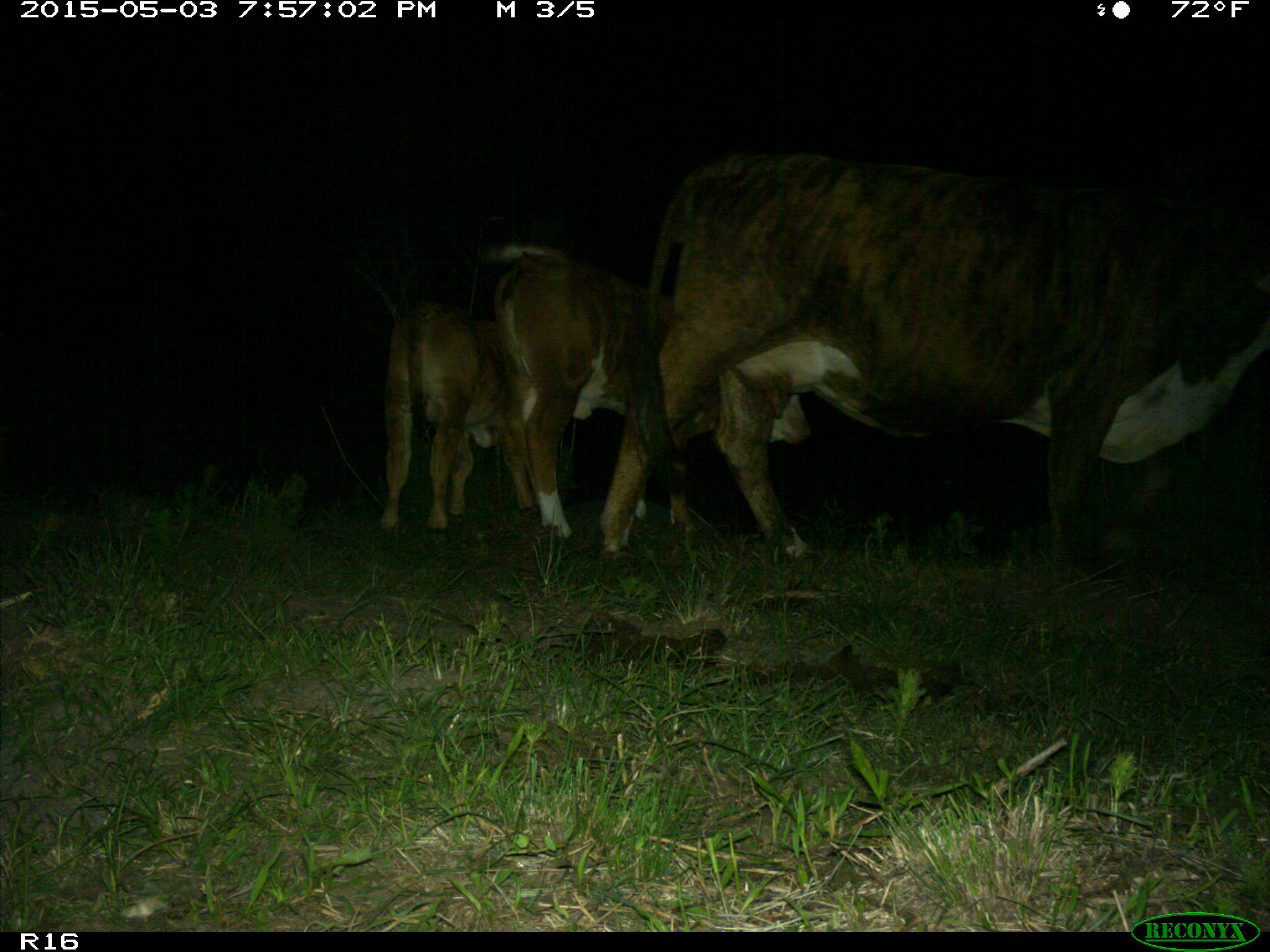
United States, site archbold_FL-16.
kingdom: Animalia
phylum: Chordata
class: Mammalia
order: Artiodactyla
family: Bovidae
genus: Bos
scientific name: Bos taurus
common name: domestic cow